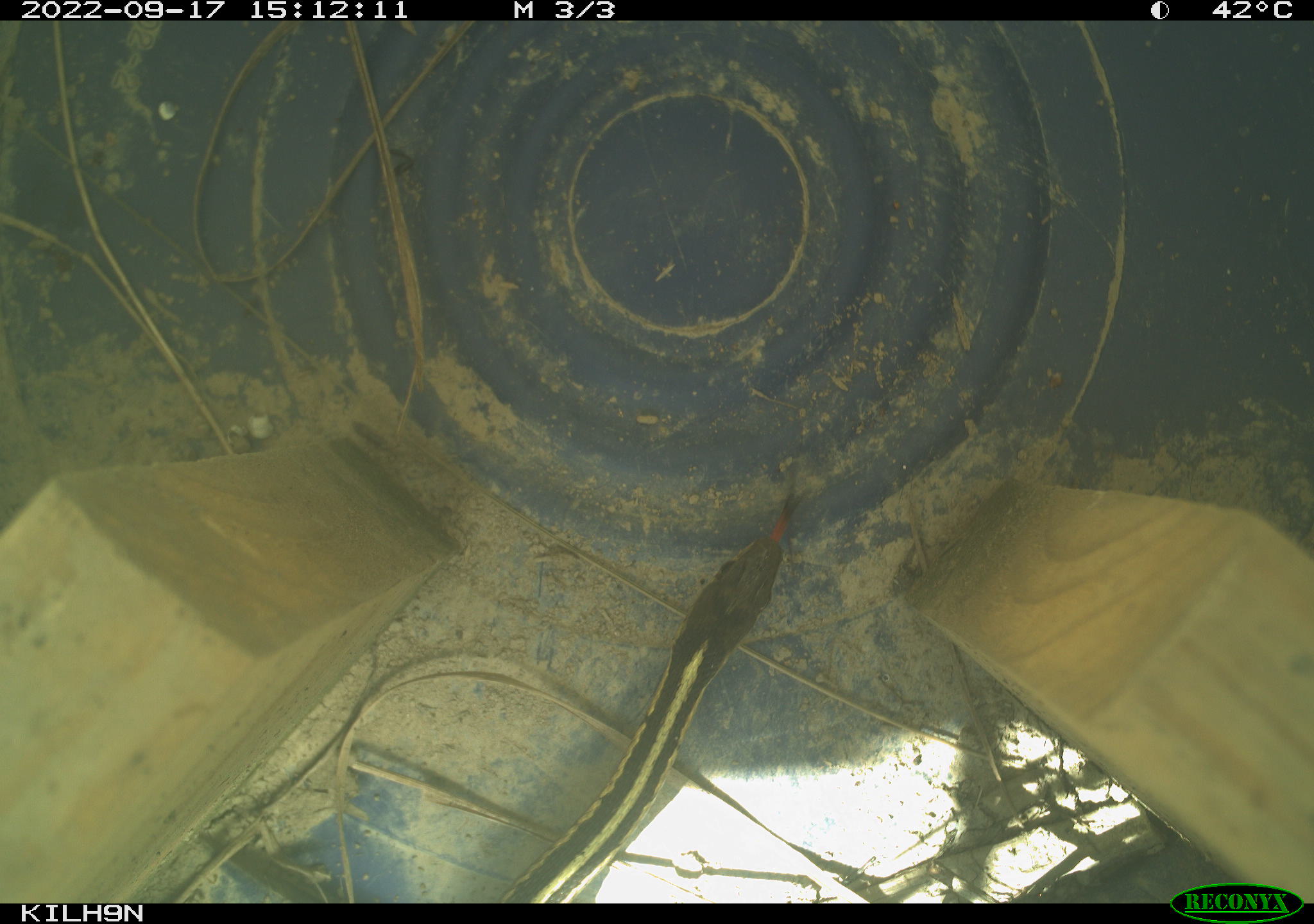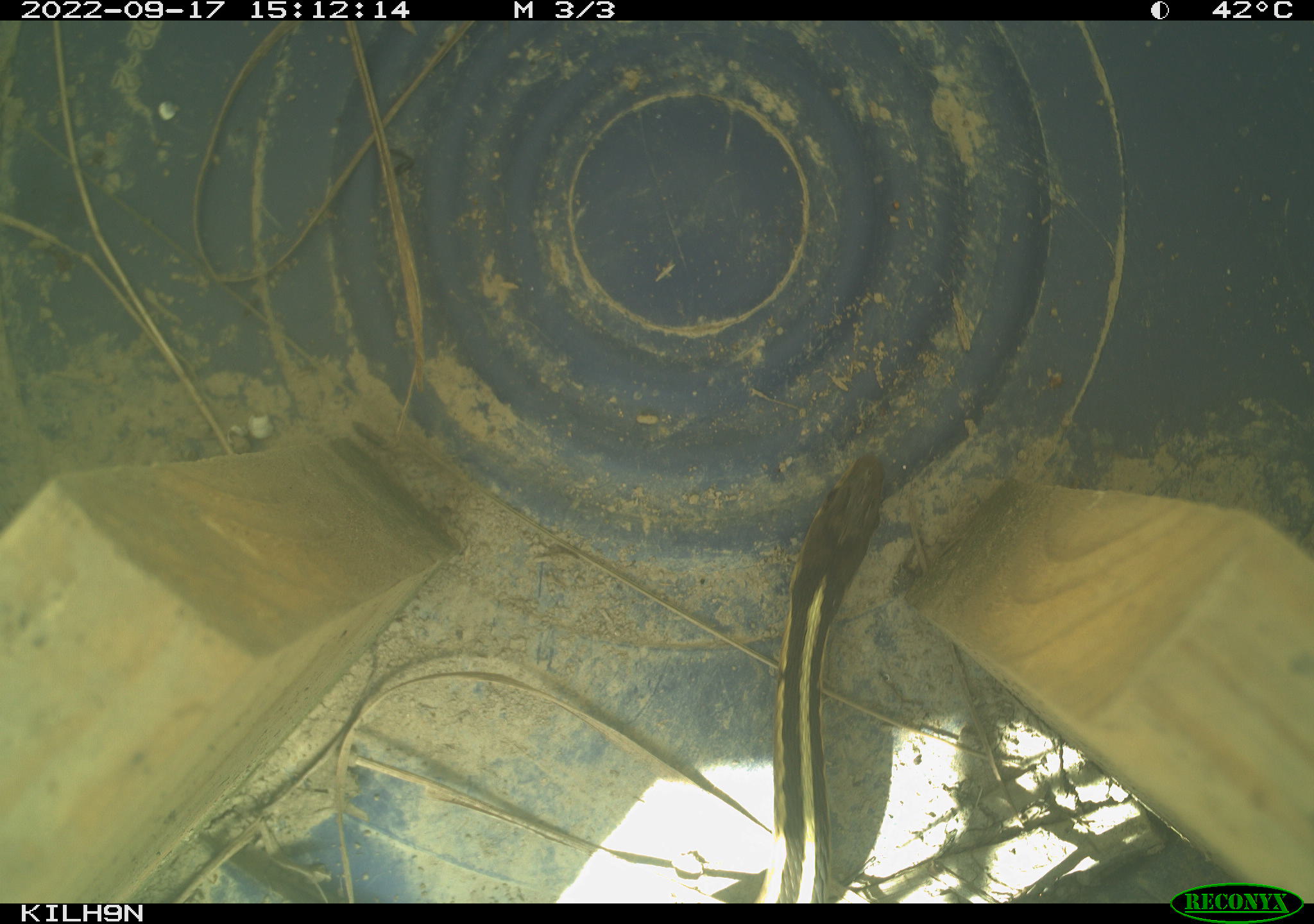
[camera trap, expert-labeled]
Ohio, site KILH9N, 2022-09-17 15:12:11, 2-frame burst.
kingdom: Animalia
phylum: Chordata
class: Reptilia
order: Squamata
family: Colubridae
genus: Thamnophis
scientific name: Thamnophis sirtalis sirtalis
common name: eastern gartersnake